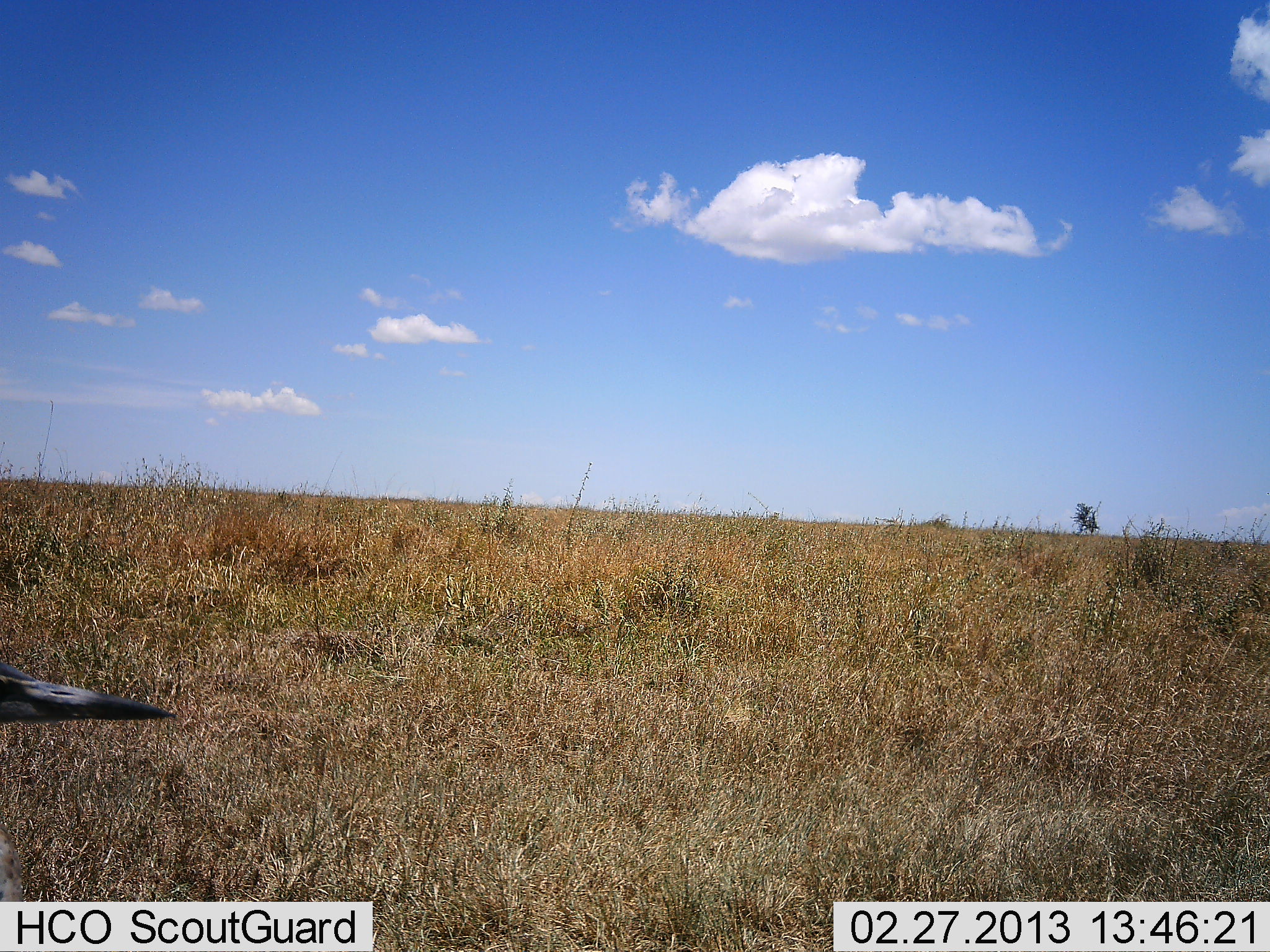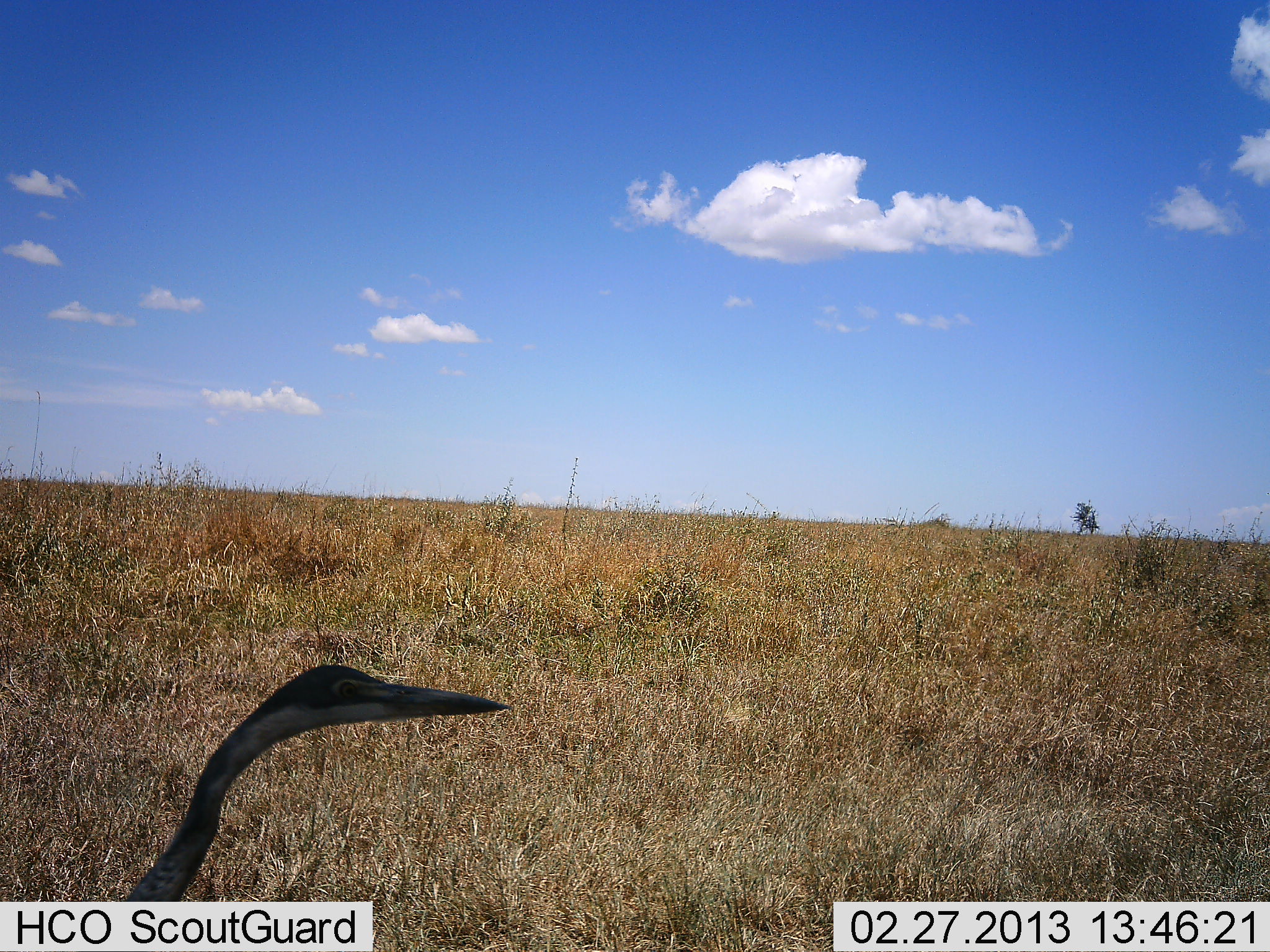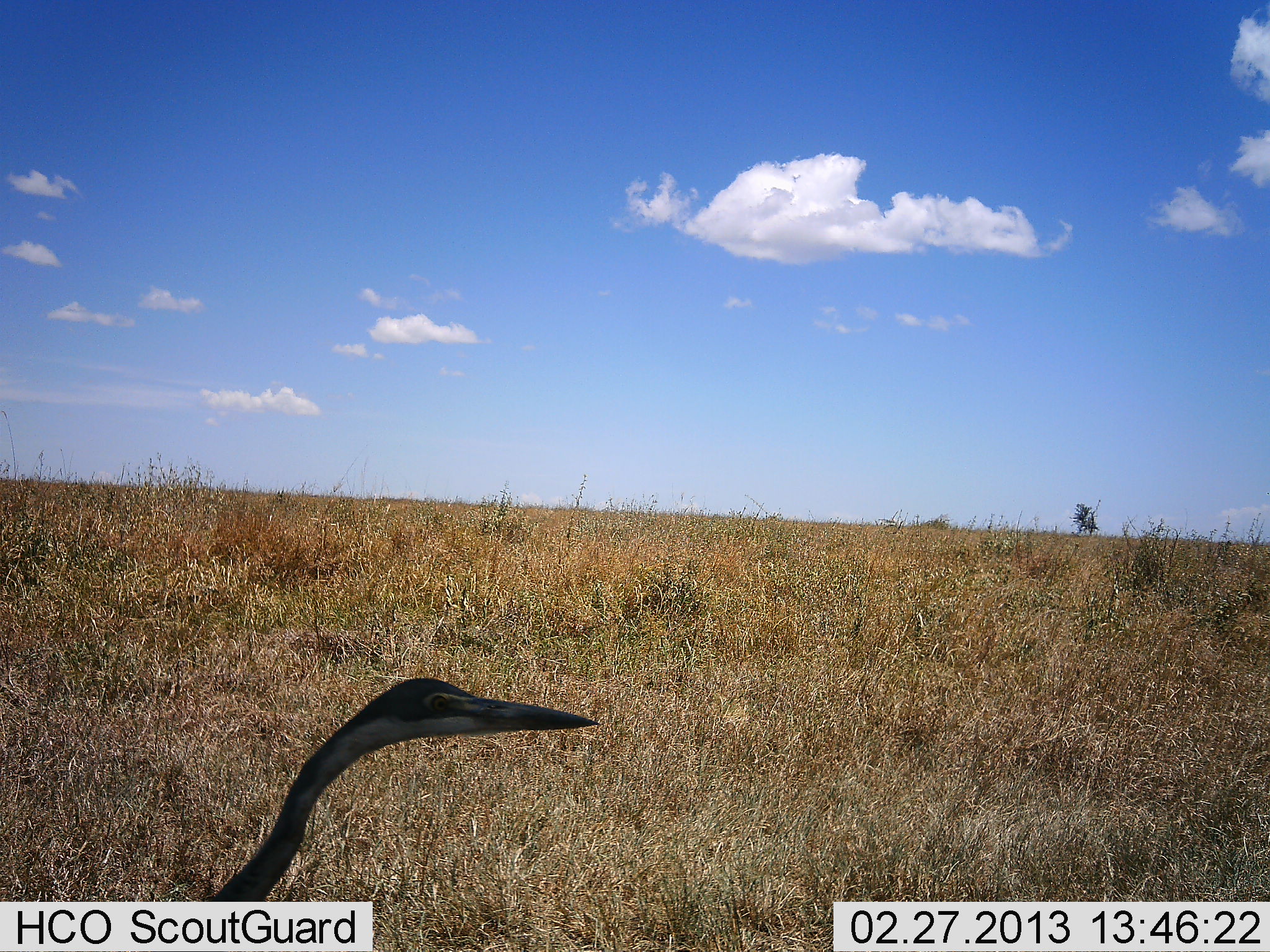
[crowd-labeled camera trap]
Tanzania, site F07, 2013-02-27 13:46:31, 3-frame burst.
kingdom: Animalia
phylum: Chordata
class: Aves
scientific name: Aves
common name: bird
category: otherbird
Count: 1.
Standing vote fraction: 16%.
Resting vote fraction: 0%.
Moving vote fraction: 87%.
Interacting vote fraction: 0%.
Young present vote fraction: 0%.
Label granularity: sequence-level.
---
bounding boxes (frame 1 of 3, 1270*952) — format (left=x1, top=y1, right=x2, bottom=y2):
animal: (left=0, top=662, right=177, bottom=902)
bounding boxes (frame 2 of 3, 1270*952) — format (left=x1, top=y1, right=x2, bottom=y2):
animal: (left=121, top=663, right=509, bottom=952)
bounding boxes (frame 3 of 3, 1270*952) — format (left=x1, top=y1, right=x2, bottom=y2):
animal: (left=195, top=674, right=600, bottom=952)